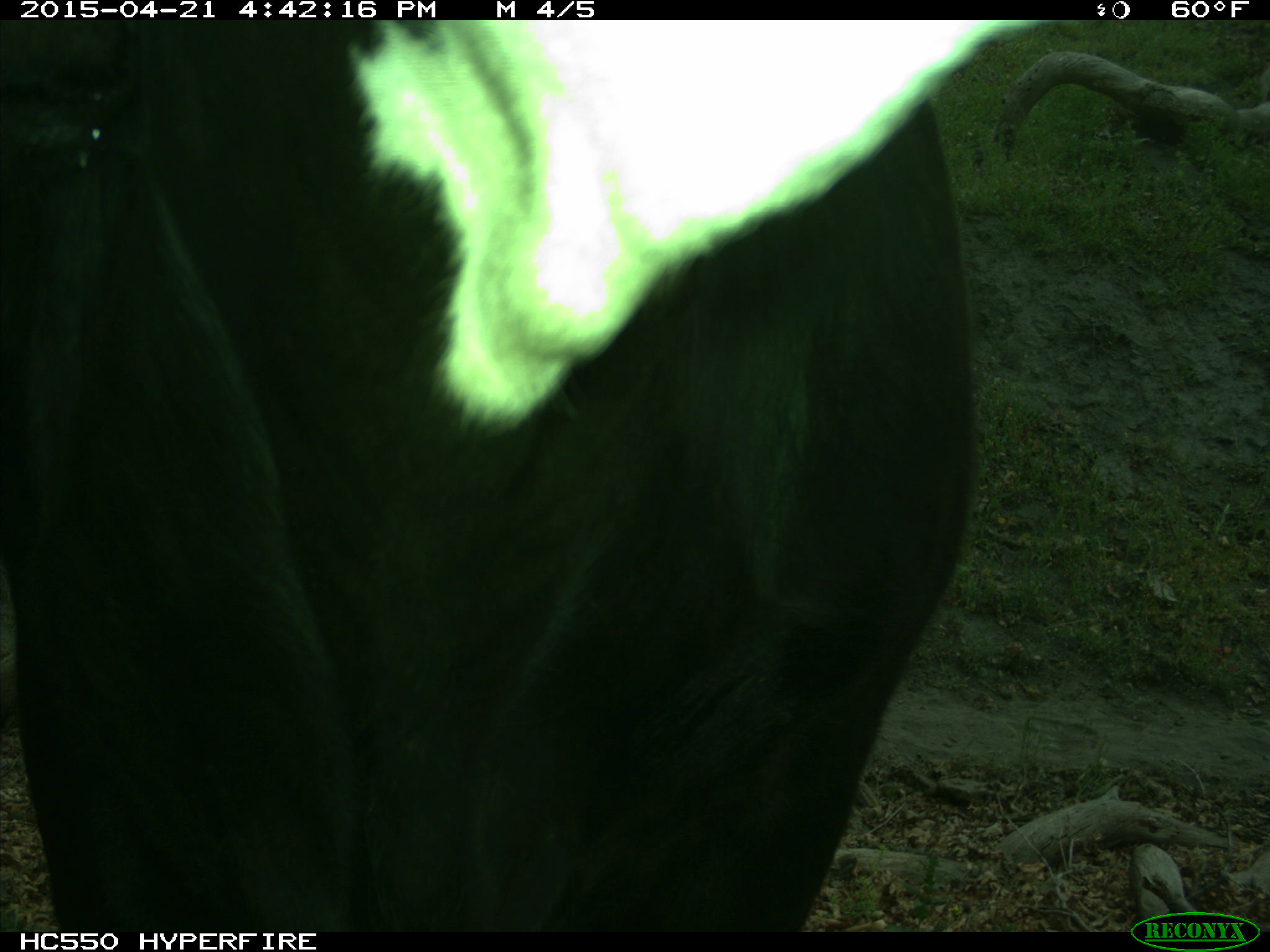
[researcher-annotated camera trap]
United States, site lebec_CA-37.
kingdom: Animalia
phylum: Chordata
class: Mammalia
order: Artiodactyla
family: Bovidae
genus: Bos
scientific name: Bos taurus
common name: domestic cow